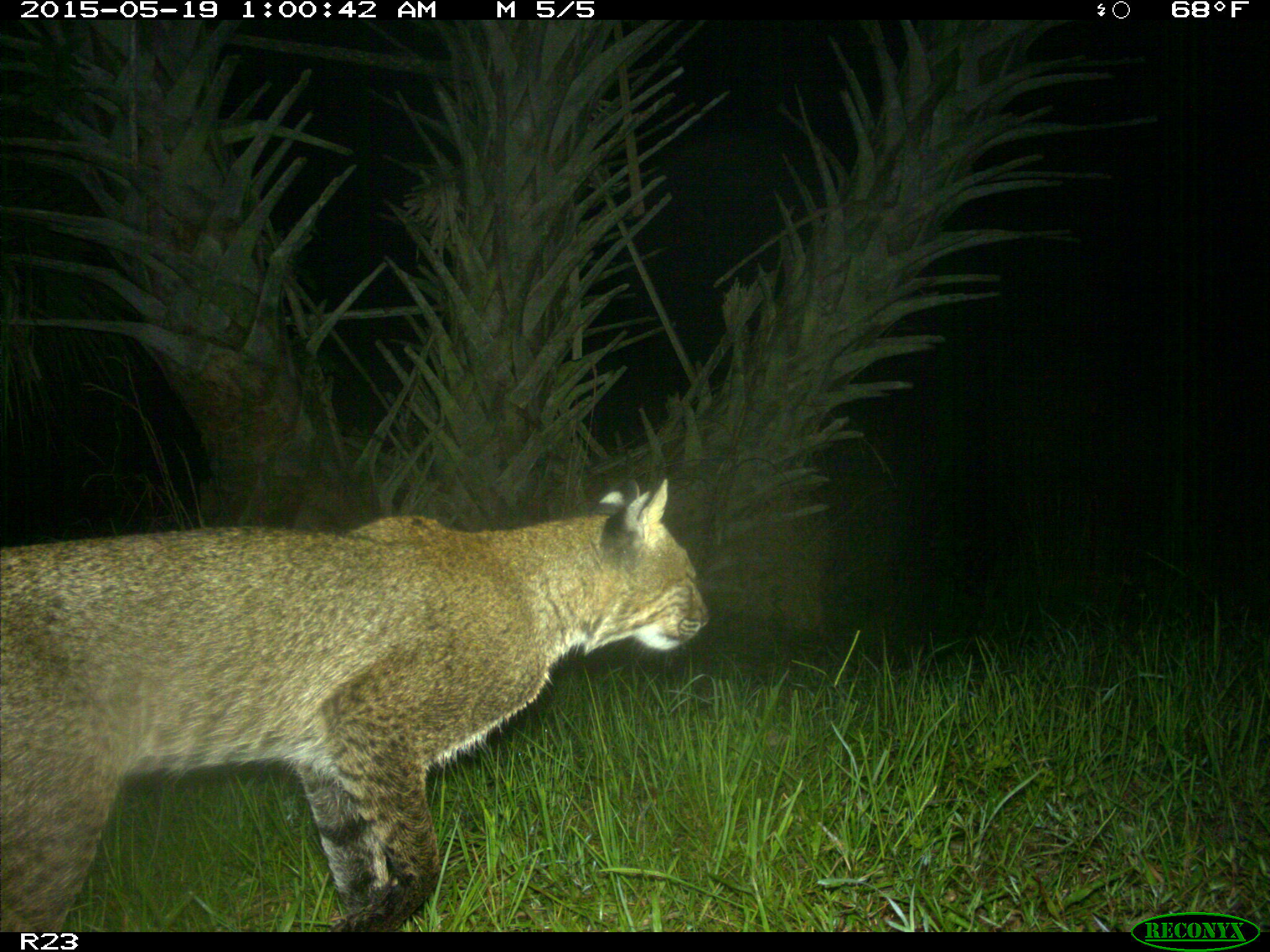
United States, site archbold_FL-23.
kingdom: Animalia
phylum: Chordata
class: Mammalia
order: Artiodactyla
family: Bovidae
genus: Bos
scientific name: Bos taurus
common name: domestic cow